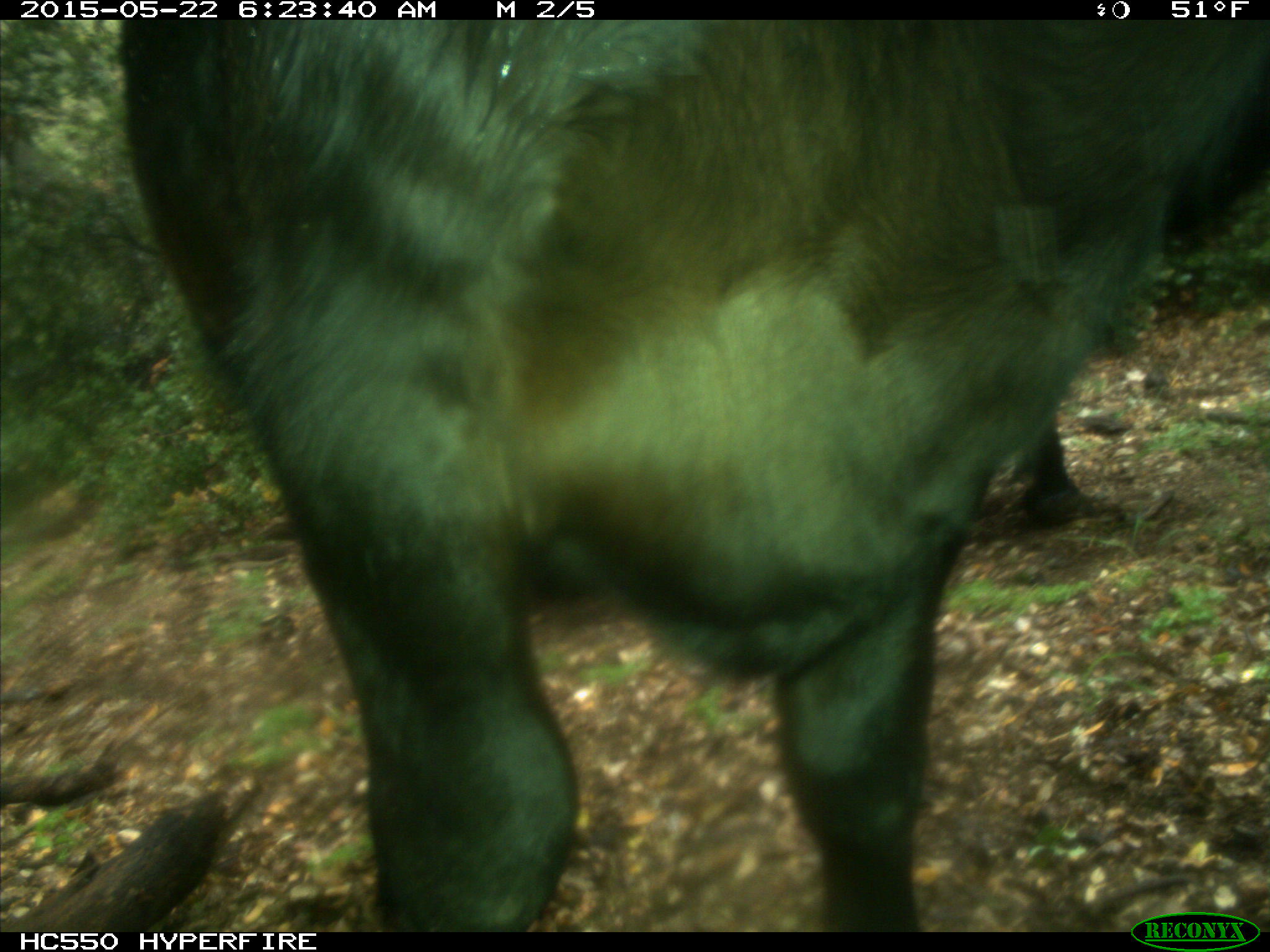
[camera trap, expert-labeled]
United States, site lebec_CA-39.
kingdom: Animalia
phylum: Chordata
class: Mammalia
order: Artiodactyla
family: Bovidae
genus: Bos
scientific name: Bos taurus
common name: domestic cow